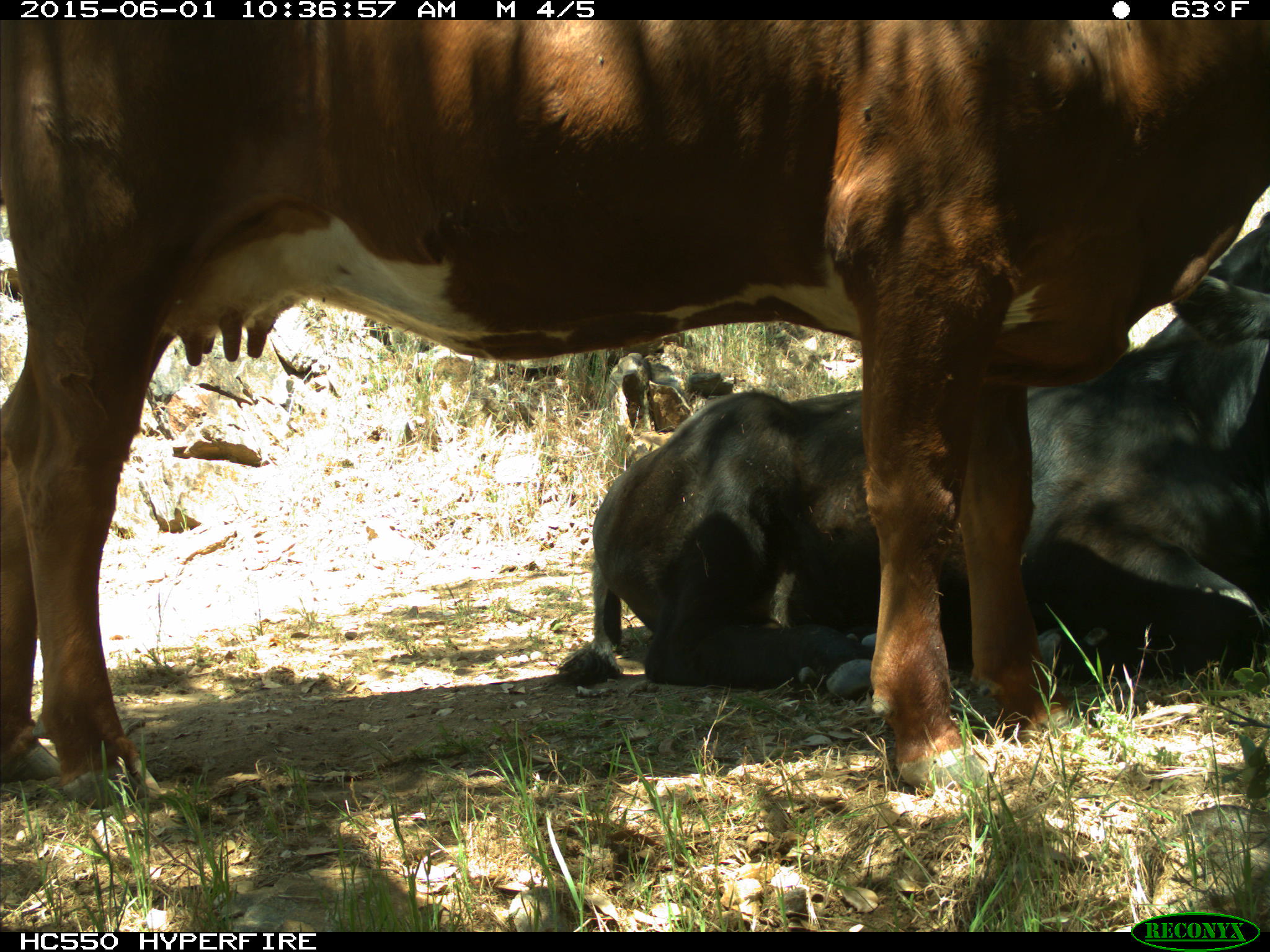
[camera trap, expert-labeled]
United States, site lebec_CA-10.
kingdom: Animalia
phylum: Chordata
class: Mammalia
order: Artiodactyla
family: Bovidae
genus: Bos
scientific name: Bos taurus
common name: domestic cow